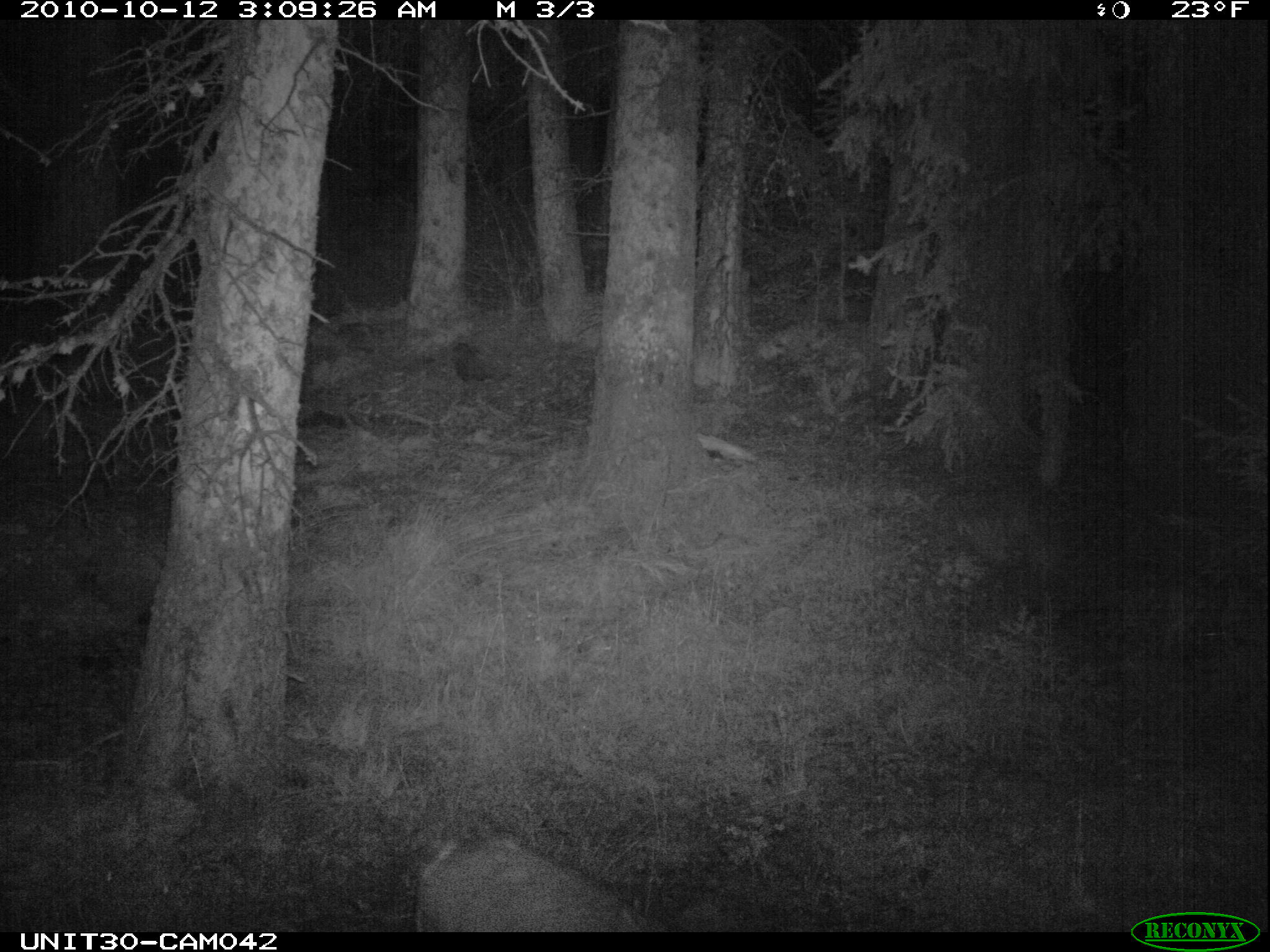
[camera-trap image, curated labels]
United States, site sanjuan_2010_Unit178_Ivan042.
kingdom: Animalia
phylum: Chordata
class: Mammalia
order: Artiodactyla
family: Cervidae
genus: Odocoileus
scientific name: Odocoileus hemionus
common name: mule deer